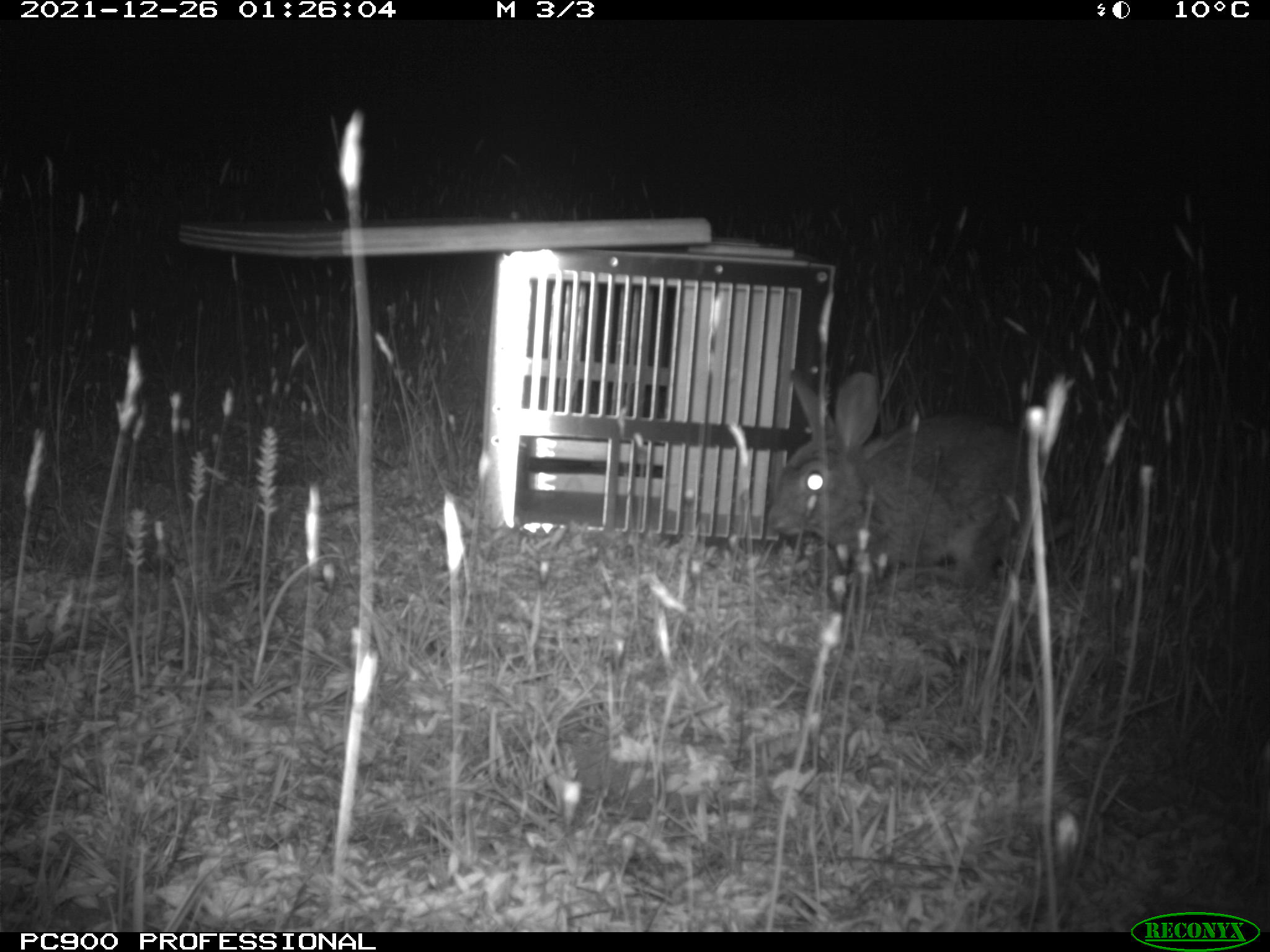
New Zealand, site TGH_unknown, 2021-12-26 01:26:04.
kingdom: Animalia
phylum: Chordata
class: Mammalia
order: Lagomorpha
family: Leporidae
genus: Oryctolagus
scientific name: Oryctolagus cuniculus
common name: european rabbit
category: rabbit